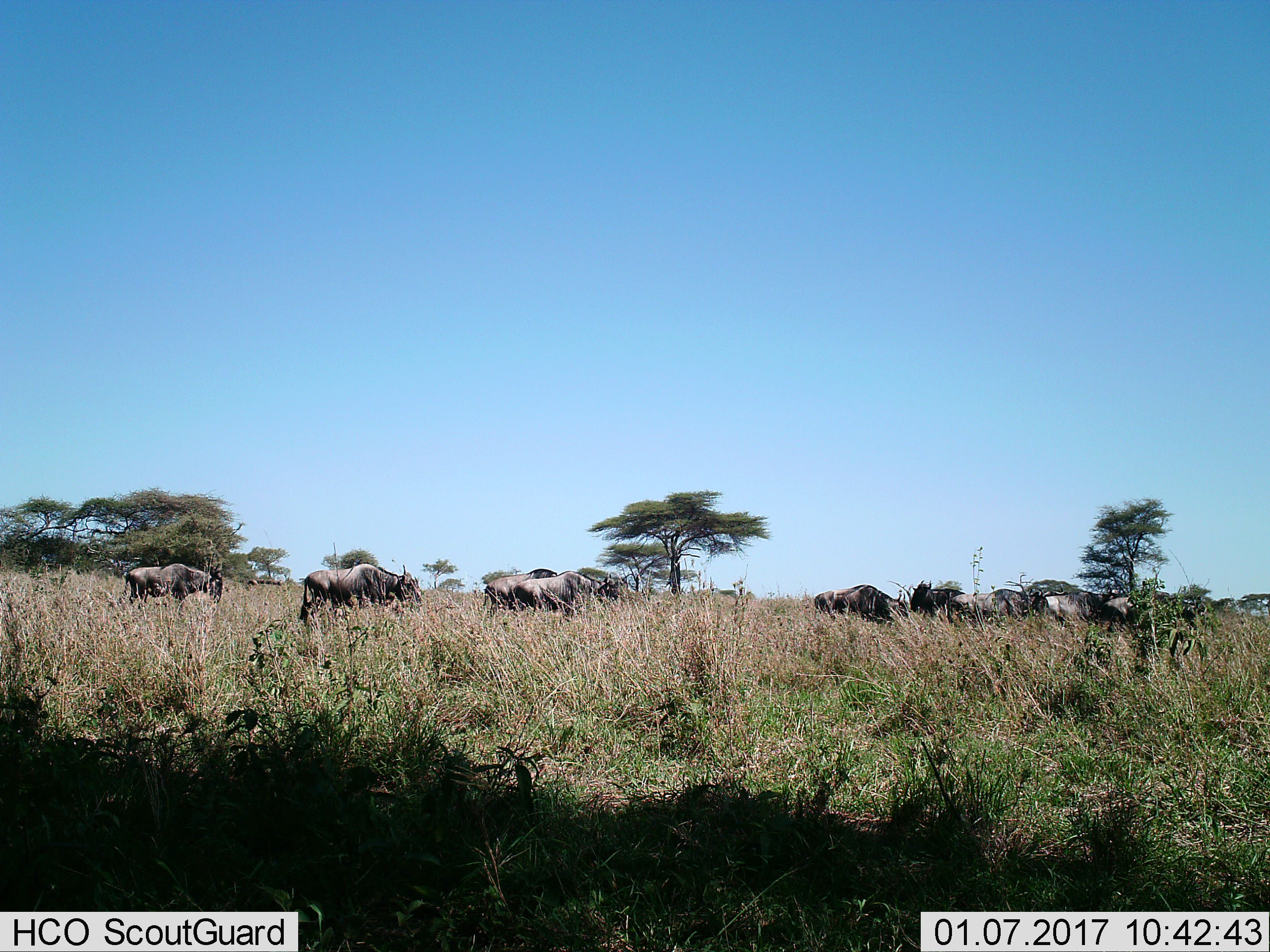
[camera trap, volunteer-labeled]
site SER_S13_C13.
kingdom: Animalia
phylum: Chordata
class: Mammalia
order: Artiodactyla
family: Bovidae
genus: Connochaetes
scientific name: Connochaetes taurinus taurinus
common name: blue wildebeest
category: wildebeestblue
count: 8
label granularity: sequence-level